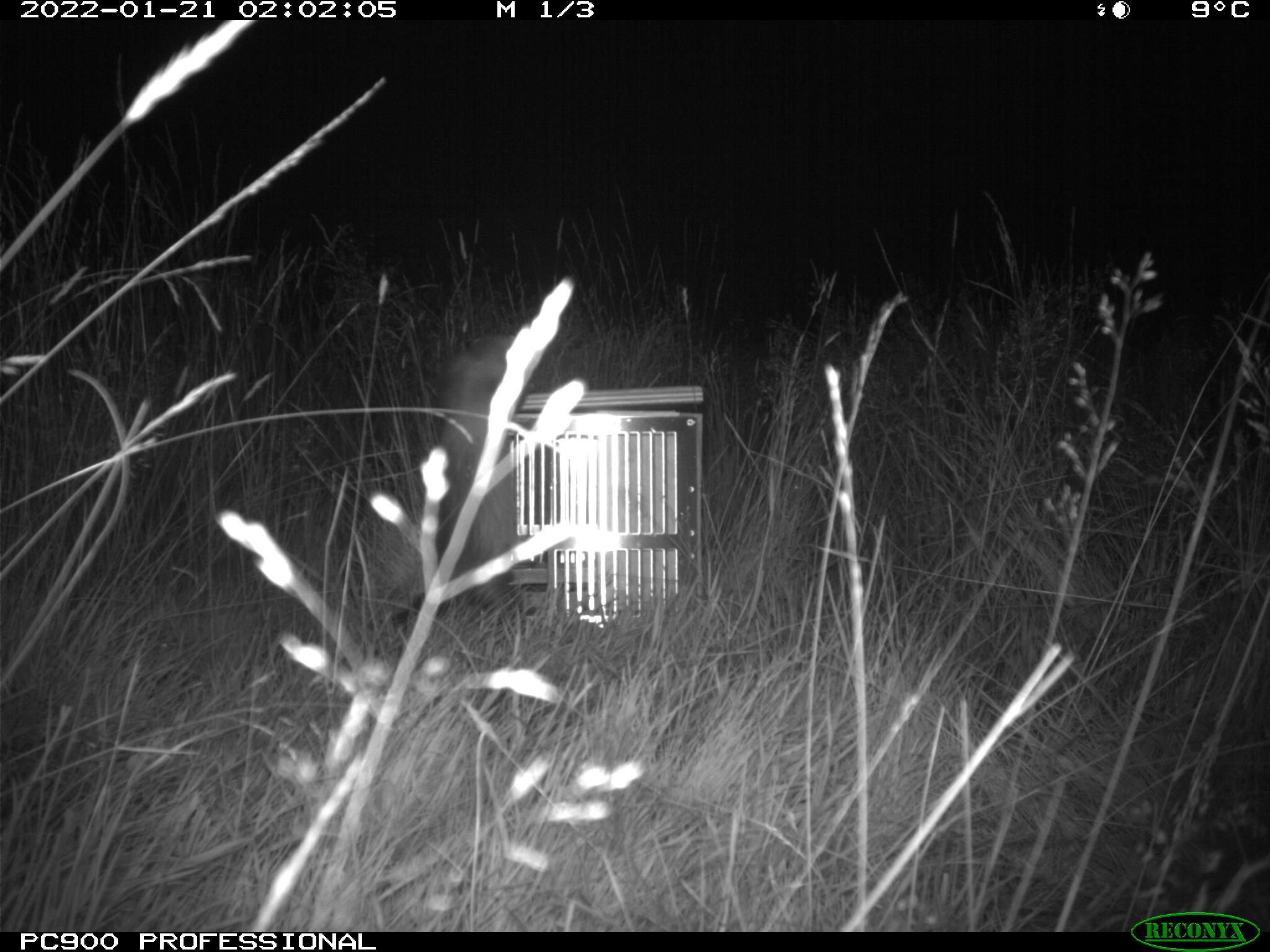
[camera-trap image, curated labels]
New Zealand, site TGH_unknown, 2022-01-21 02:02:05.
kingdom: Animalia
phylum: Chordata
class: Mammalia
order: Carnivora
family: Mustelidae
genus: Mustela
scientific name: Mustela furo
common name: ferret